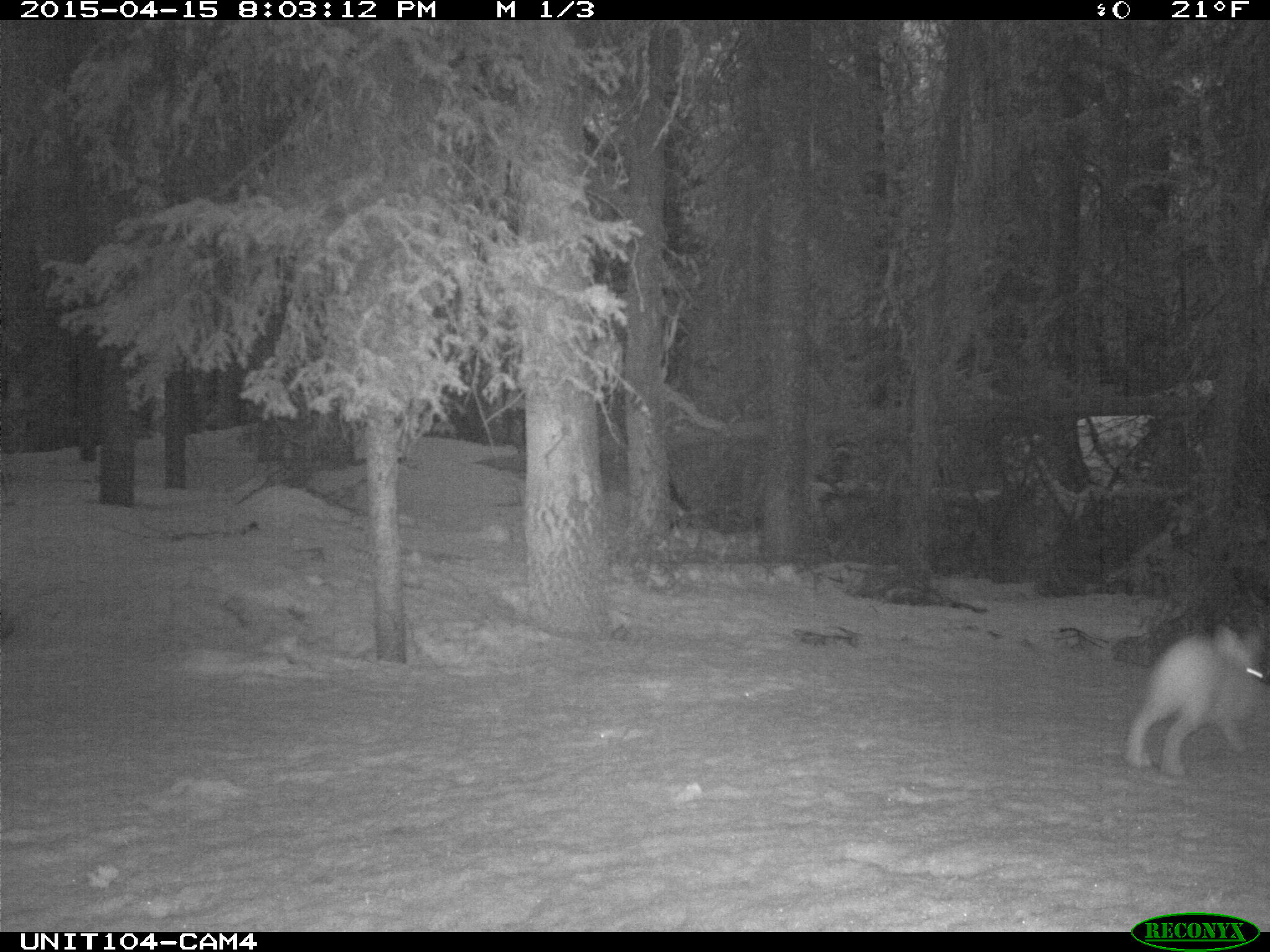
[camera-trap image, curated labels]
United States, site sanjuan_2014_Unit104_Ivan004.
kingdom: Animalia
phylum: Chordata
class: Mammalia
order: Lagomorpha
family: Leporidae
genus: Lepus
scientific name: Lepus americanus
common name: snowshoe hare